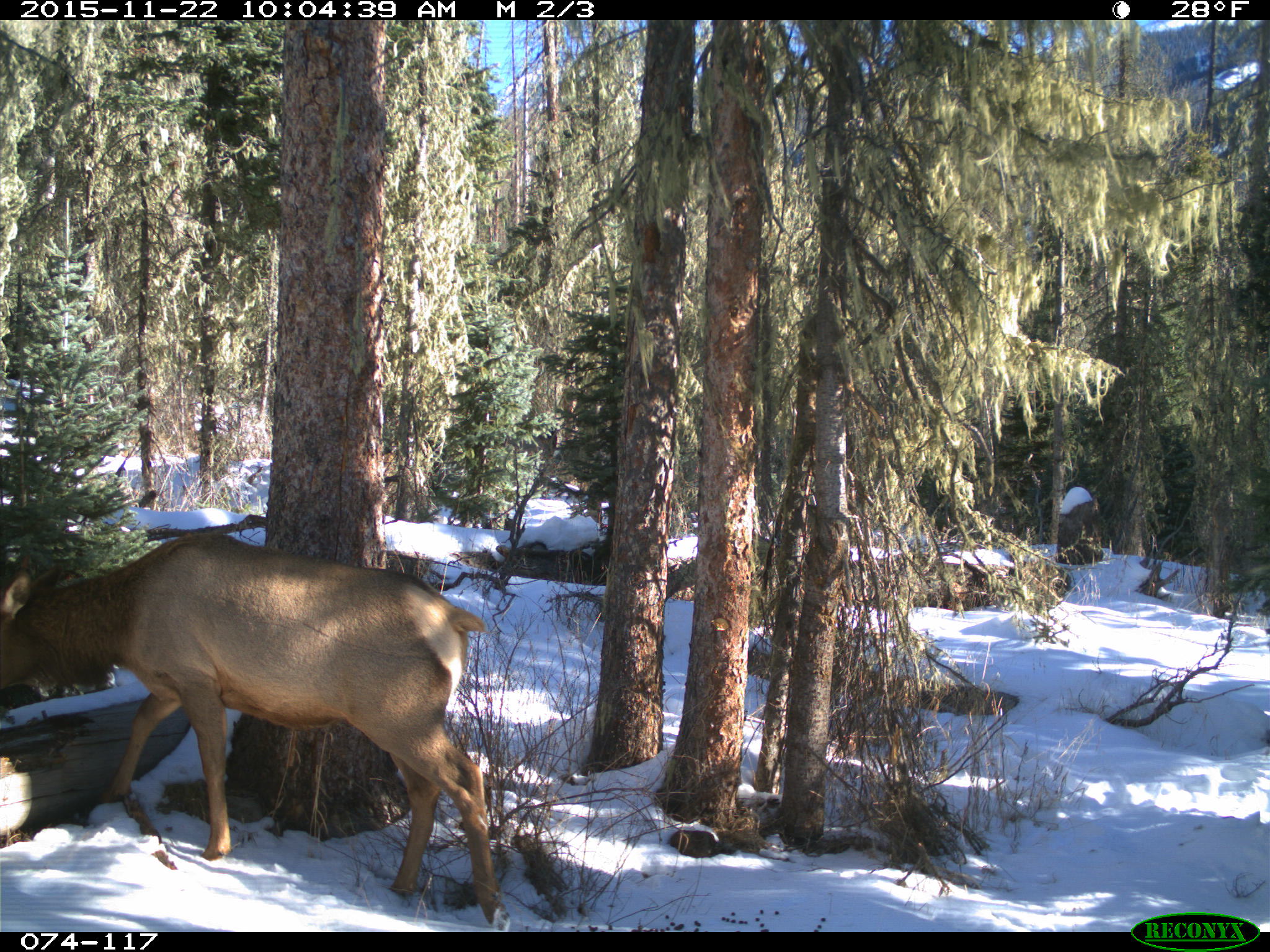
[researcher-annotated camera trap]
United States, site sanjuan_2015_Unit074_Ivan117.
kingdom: Animalia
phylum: Chordata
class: Mammalia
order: Artiodactyla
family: Cervidae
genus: Cervus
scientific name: Cervus elaphus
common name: red deer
Cervus elaphus (red deer).